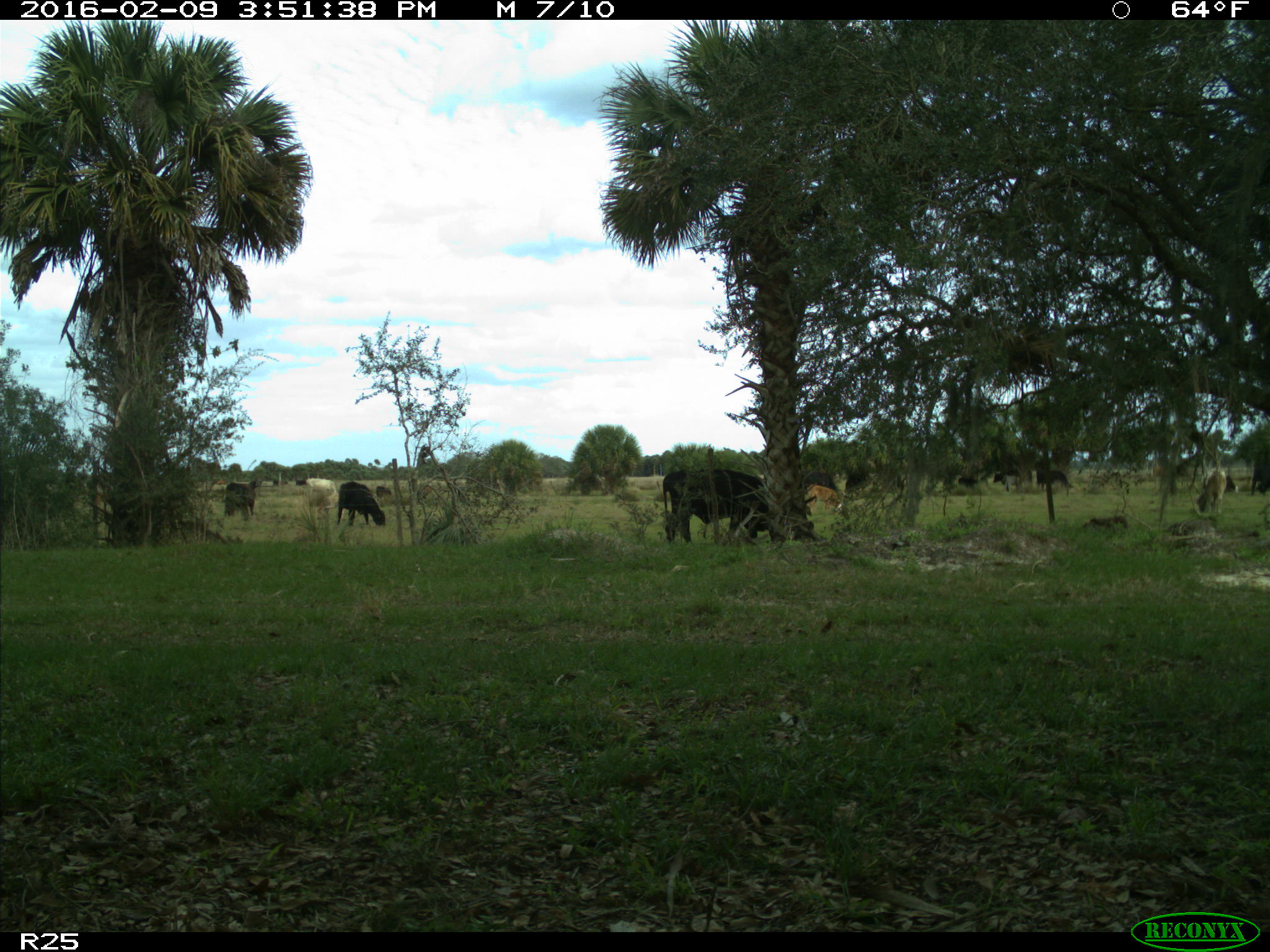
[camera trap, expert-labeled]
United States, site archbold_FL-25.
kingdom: Animalia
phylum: Chordata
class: Mammalia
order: Artiodactyla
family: Bovidae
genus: Bos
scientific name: Bos taurus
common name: domestic cow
Bos taurus (domestic cow).